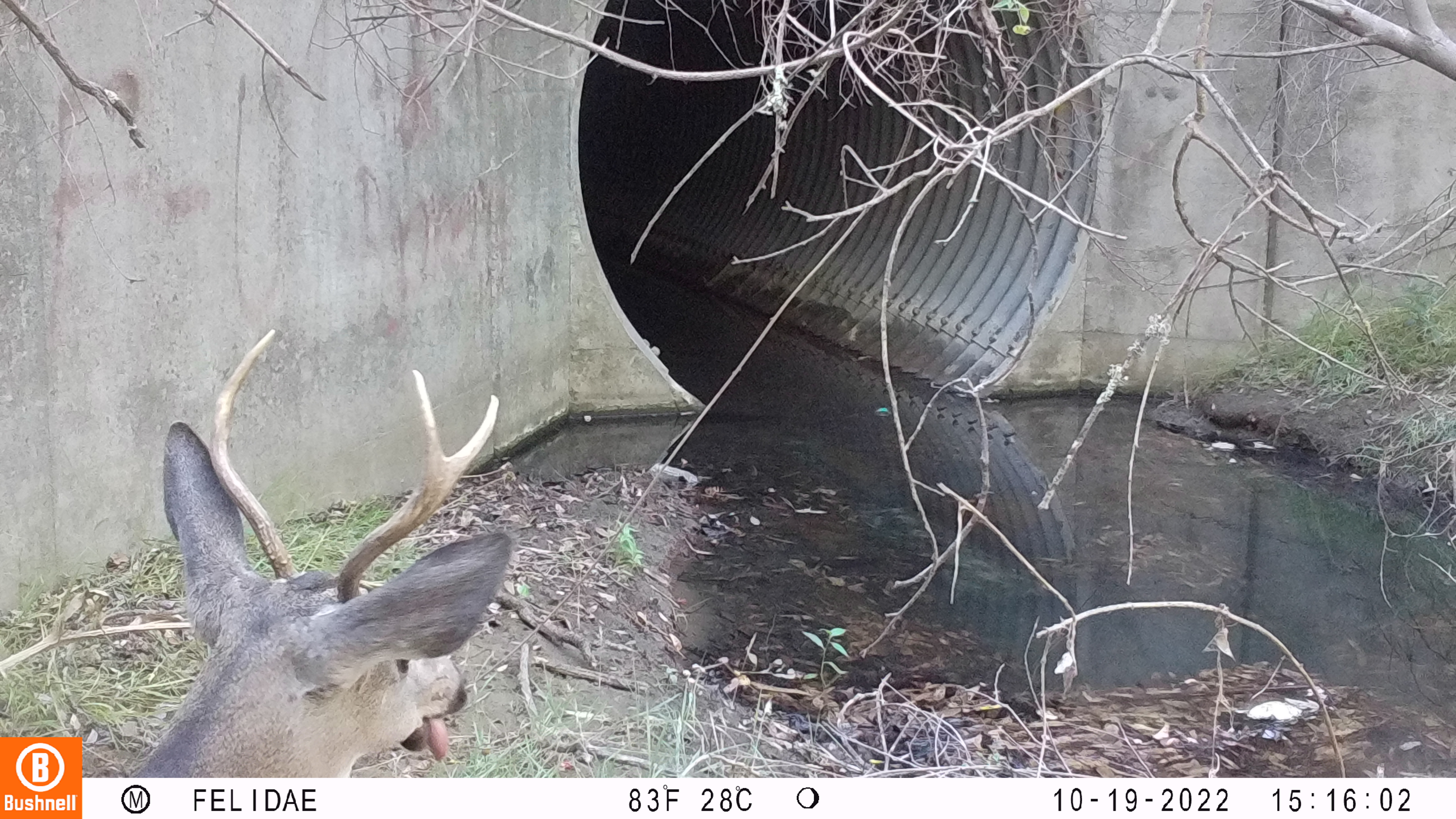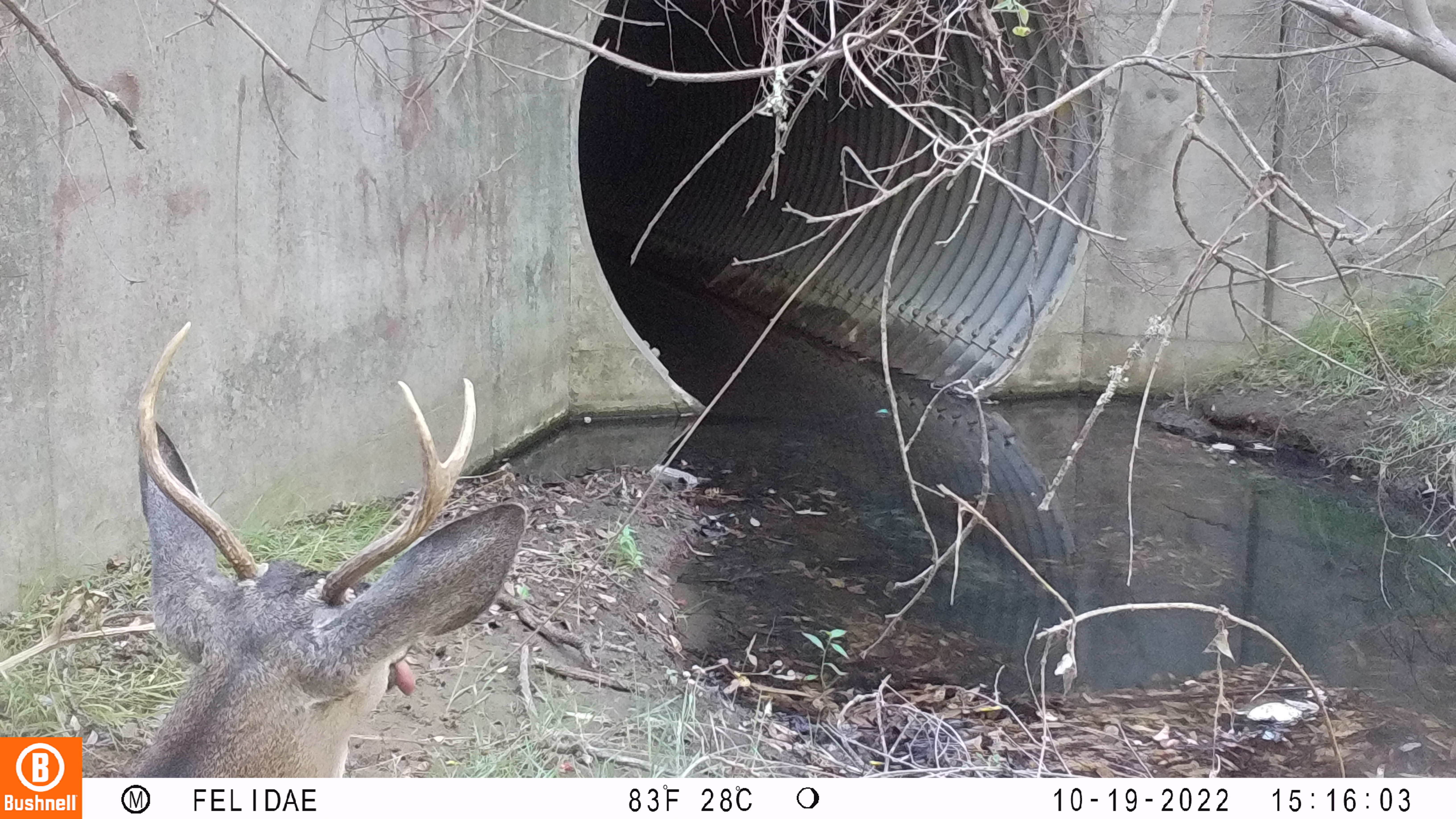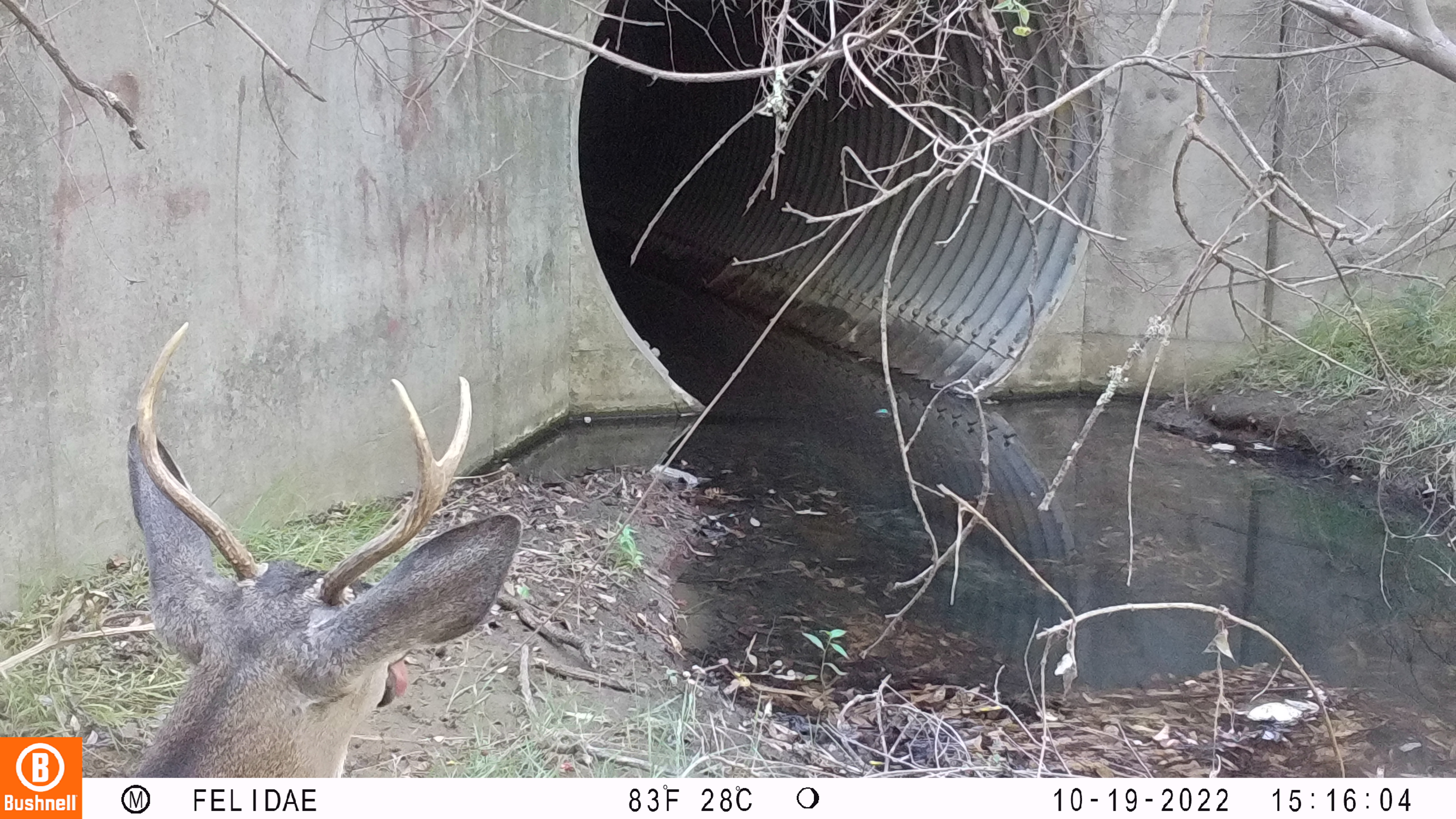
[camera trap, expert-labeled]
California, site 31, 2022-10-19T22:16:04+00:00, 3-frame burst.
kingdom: Animalia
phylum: Chordata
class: Mammalia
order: Artiodactyla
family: Cervidae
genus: Odocoileus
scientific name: Odocoileus hemionus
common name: mule deer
Mule deer (Odocoileus hemionus).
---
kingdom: Animalia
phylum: Chordata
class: Aves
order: Passeriformes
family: Corvidae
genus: Cyanocitta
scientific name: Cyanocitta stelleri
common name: steller's jay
Steller's jay (Cyanocitta stelleri).